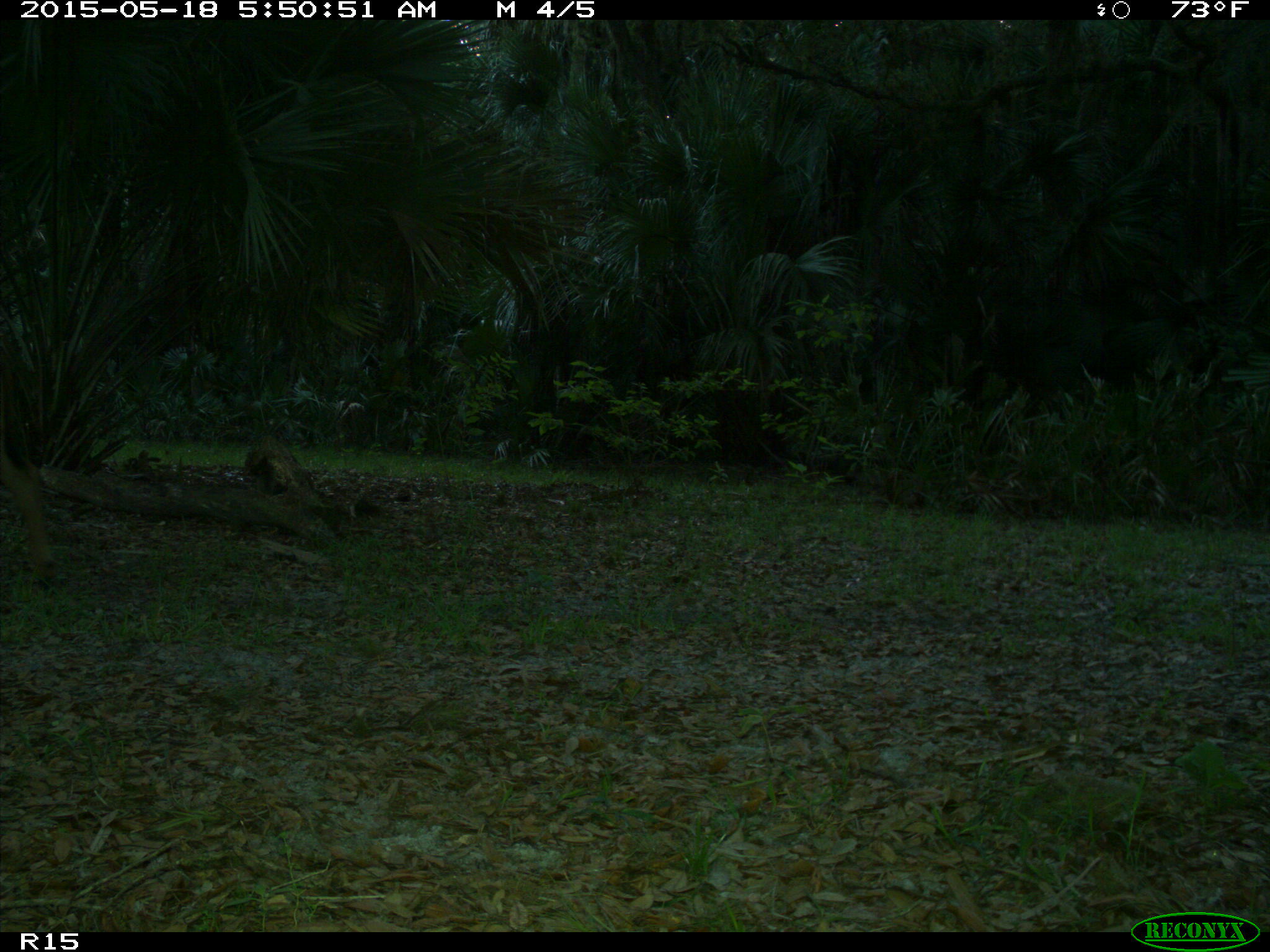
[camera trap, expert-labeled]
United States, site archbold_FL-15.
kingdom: Animalia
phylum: Chordata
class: Mammalia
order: Artiodactyla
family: Bovidae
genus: Bos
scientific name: Bos taurus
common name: domestic cow